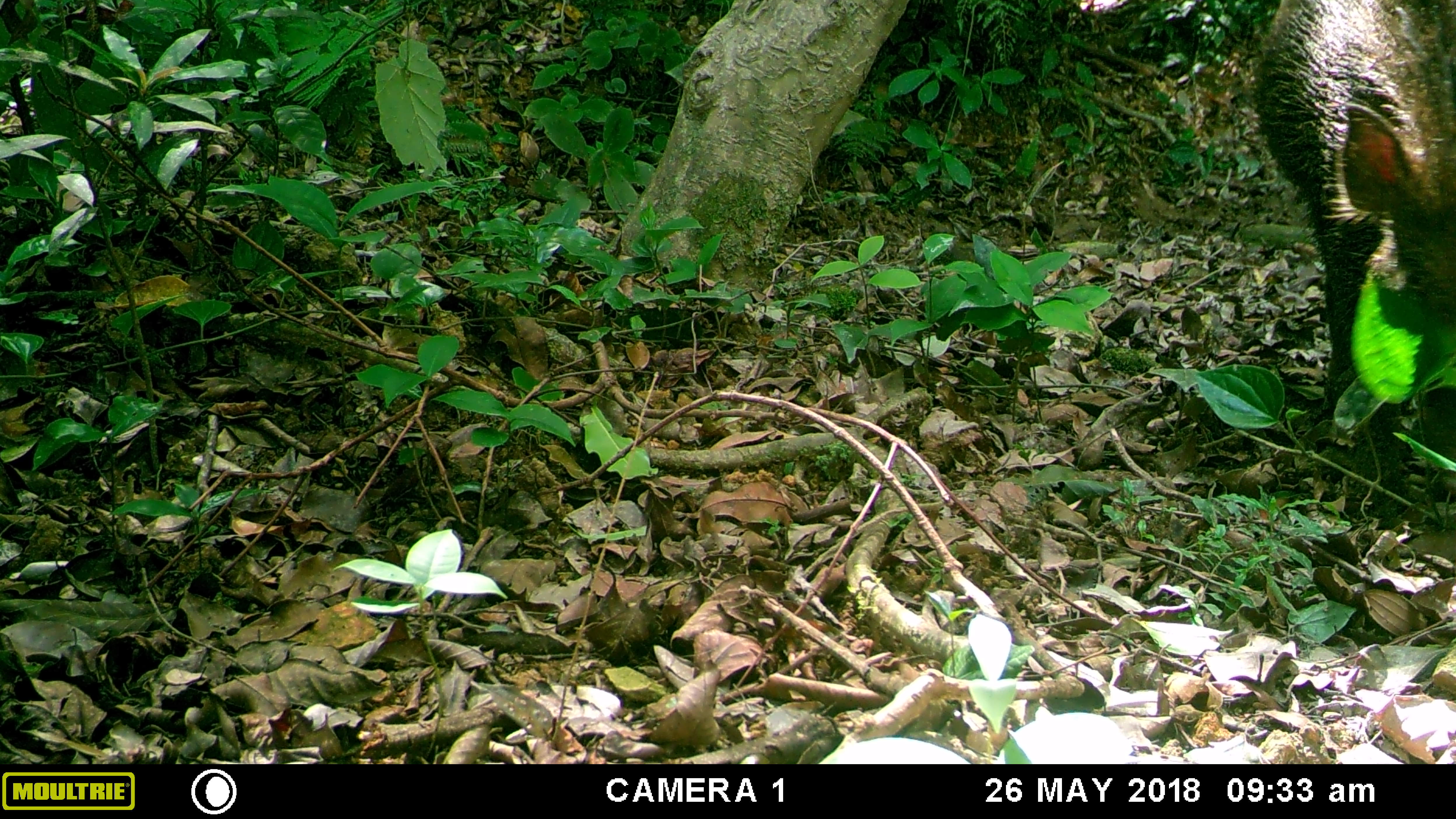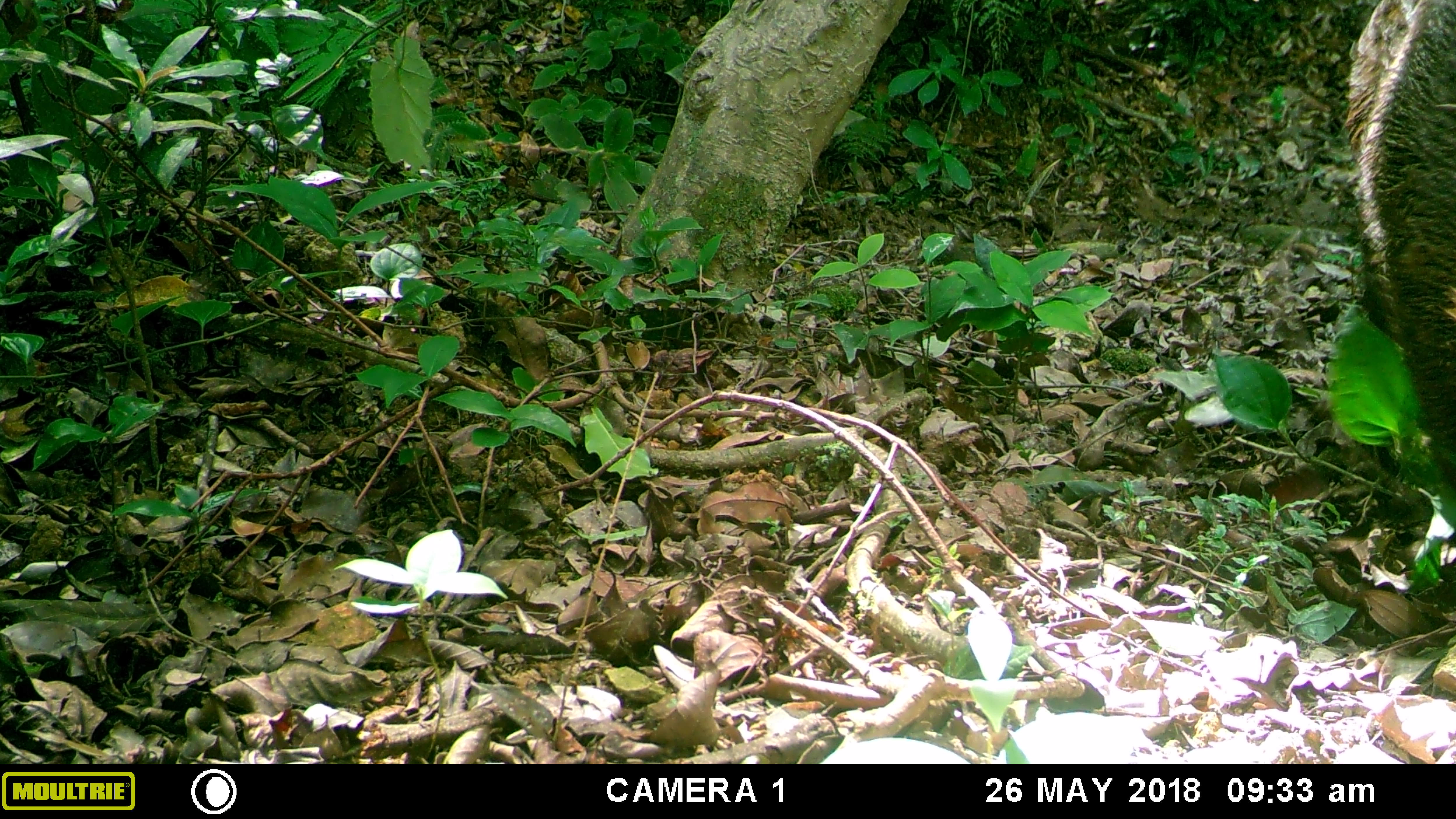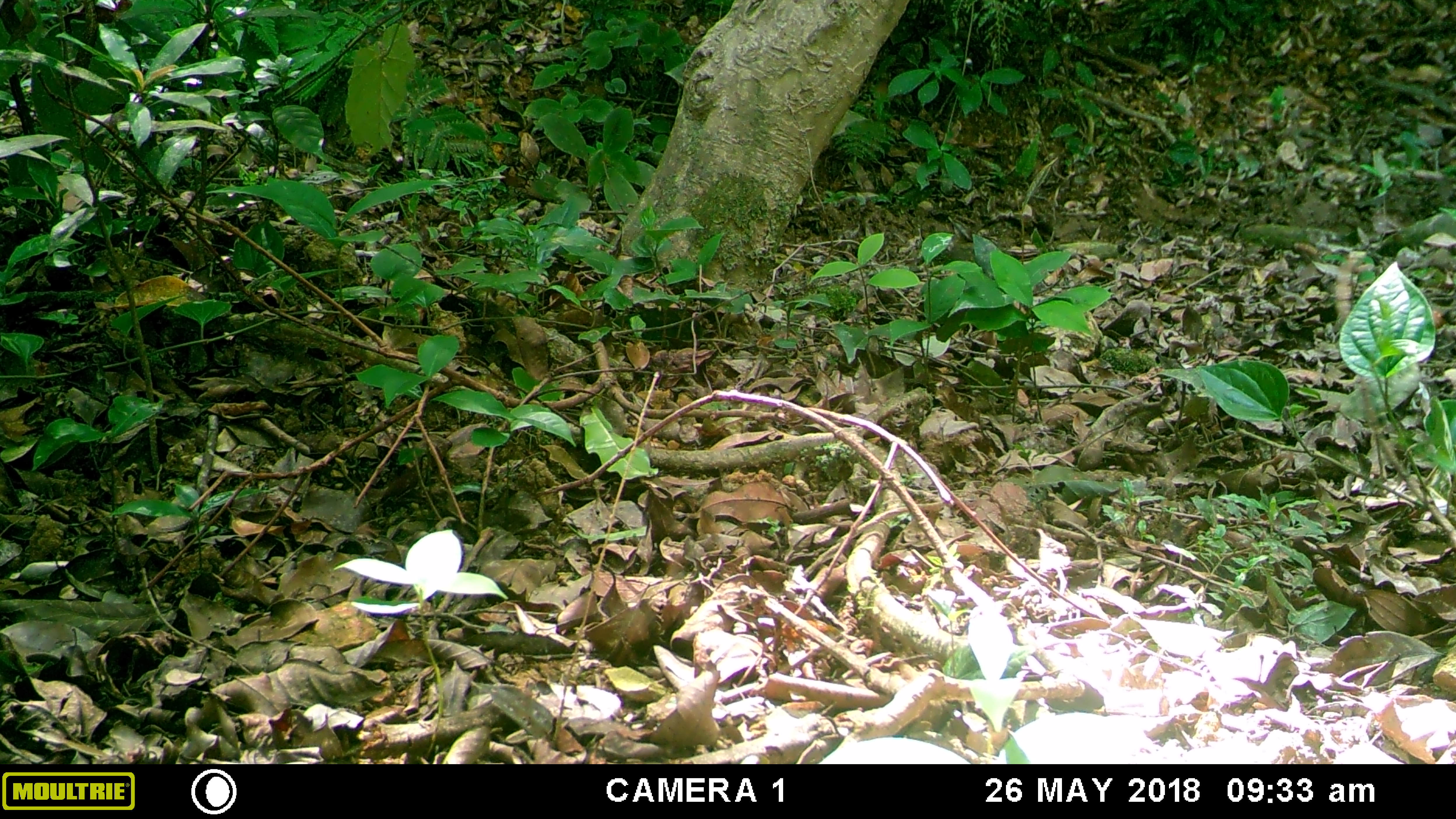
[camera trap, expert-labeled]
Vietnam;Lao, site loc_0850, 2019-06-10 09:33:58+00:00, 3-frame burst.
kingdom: Animalia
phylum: Chordata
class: Mammalia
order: Artiodactyla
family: Suidae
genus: Sus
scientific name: Sus scrofa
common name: eurasian wild pig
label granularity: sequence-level